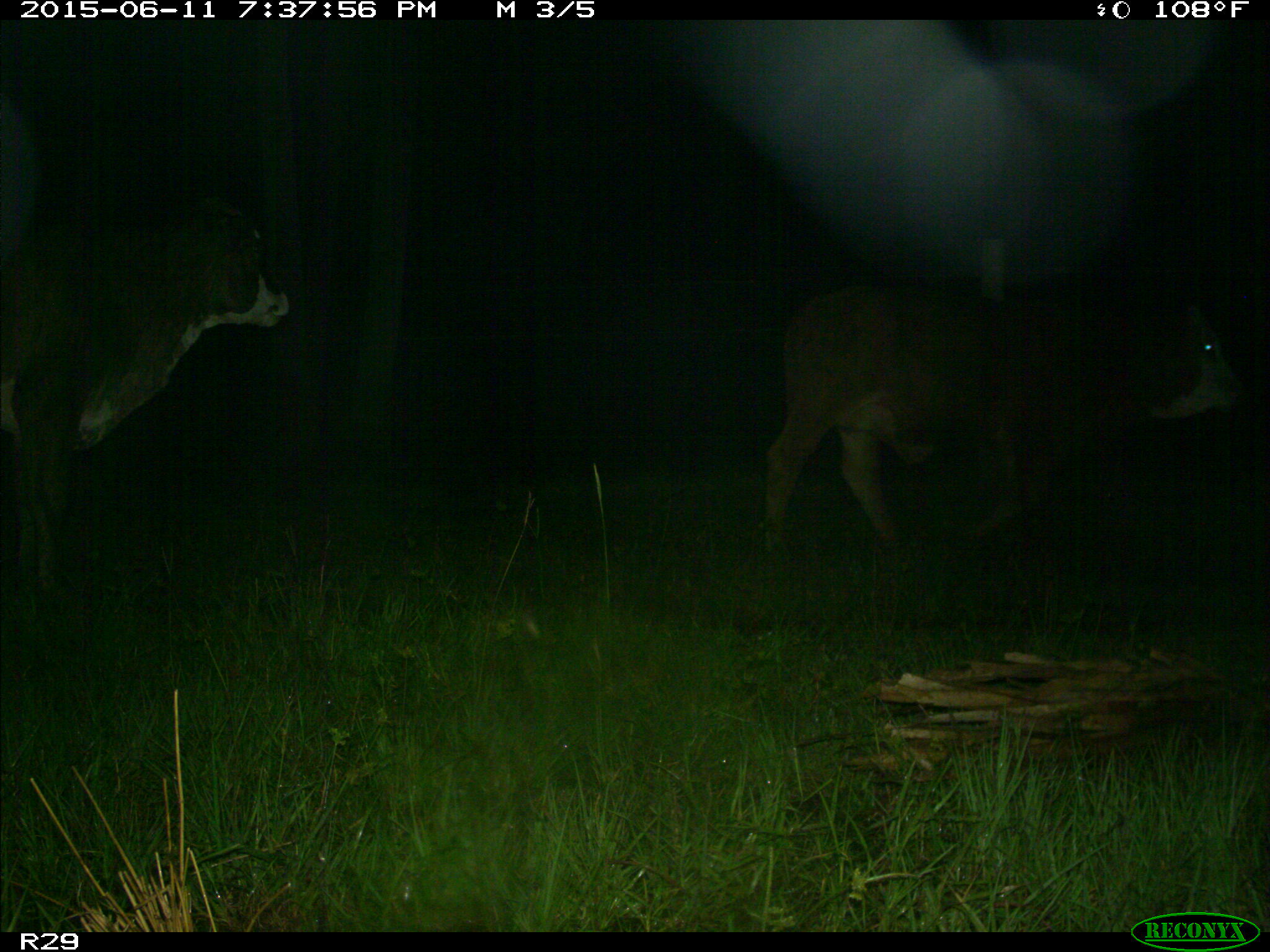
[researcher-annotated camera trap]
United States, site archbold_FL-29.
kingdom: Animalia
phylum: Chordata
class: Mammalia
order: Artiodactyla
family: Bovidae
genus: Bos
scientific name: Bos taurus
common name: domestic cow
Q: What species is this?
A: Bos taurus (domestic cow).